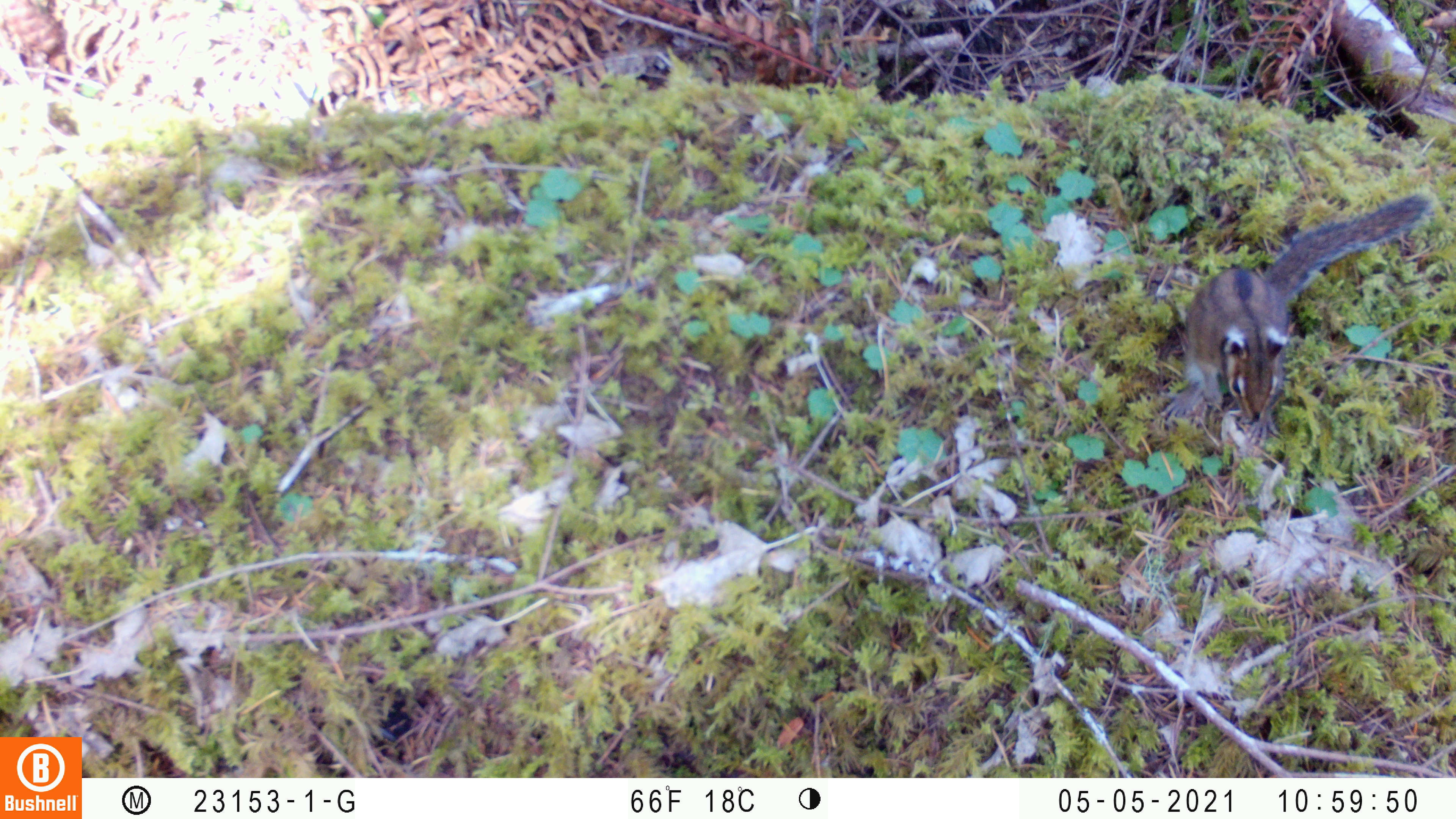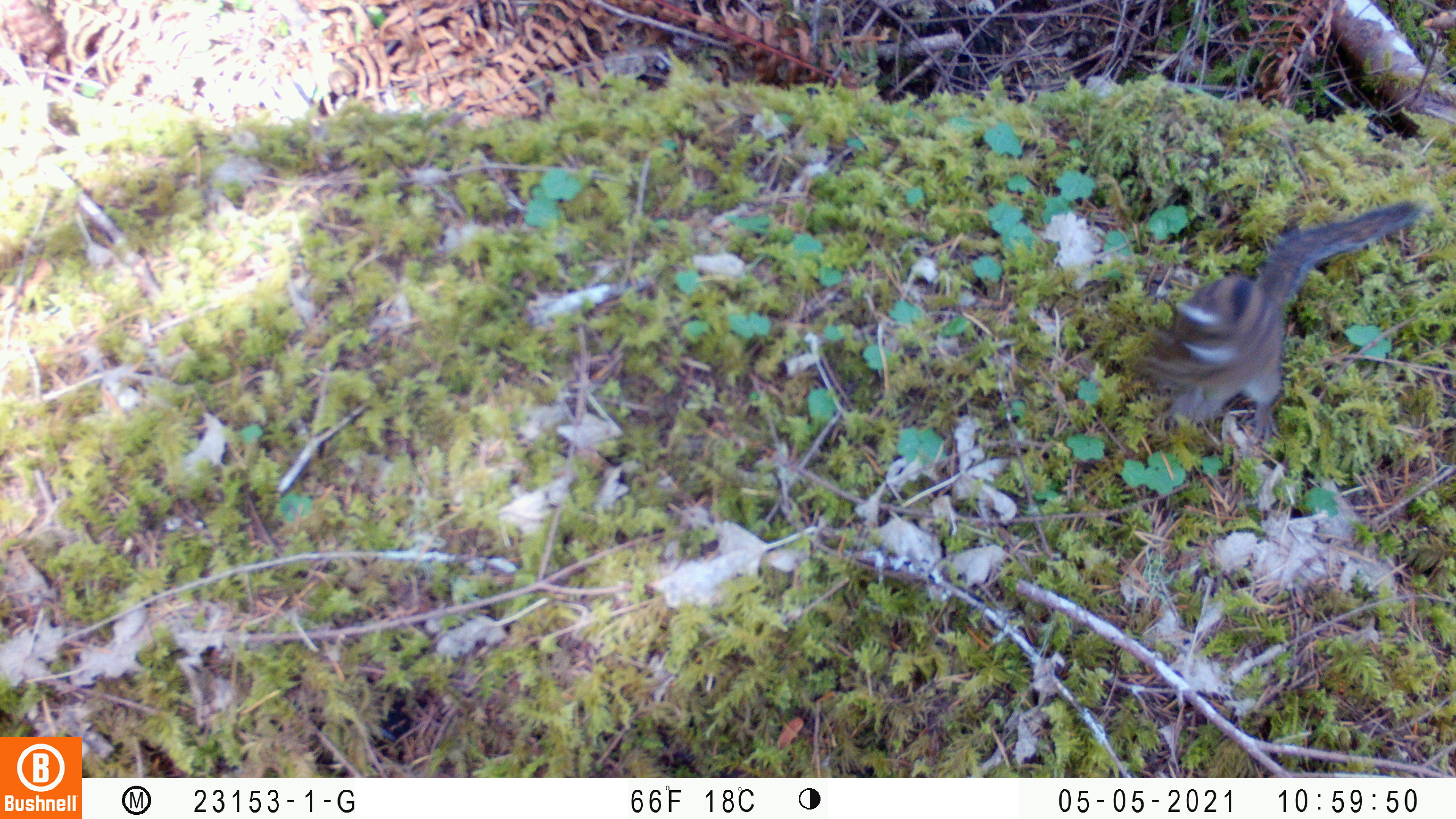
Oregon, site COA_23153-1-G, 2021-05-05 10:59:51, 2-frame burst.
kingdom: Animalia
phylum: Chordata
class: Mammalia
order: Rodentia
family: Sciuridae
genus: Neotamias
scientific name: Neotamias townsendii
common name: townsend's chipmunk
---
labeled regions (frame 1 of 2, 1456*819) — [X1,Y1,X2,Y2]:
townsend's chipmunk: [1149,186,1440,451]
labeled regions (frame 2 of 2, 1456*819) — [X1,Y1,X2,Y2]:
townsend's chipmunk: [1124,191,1432,440]